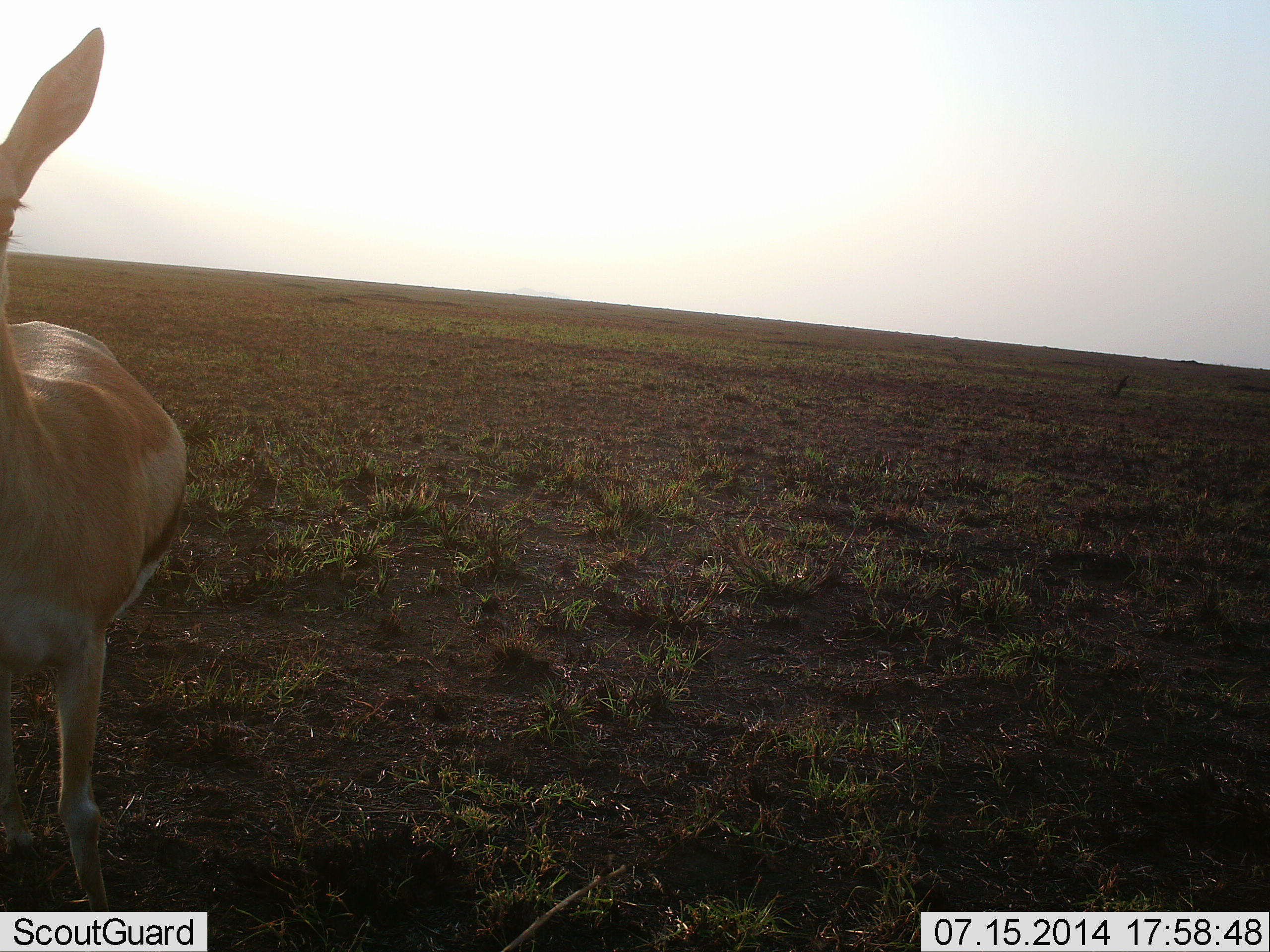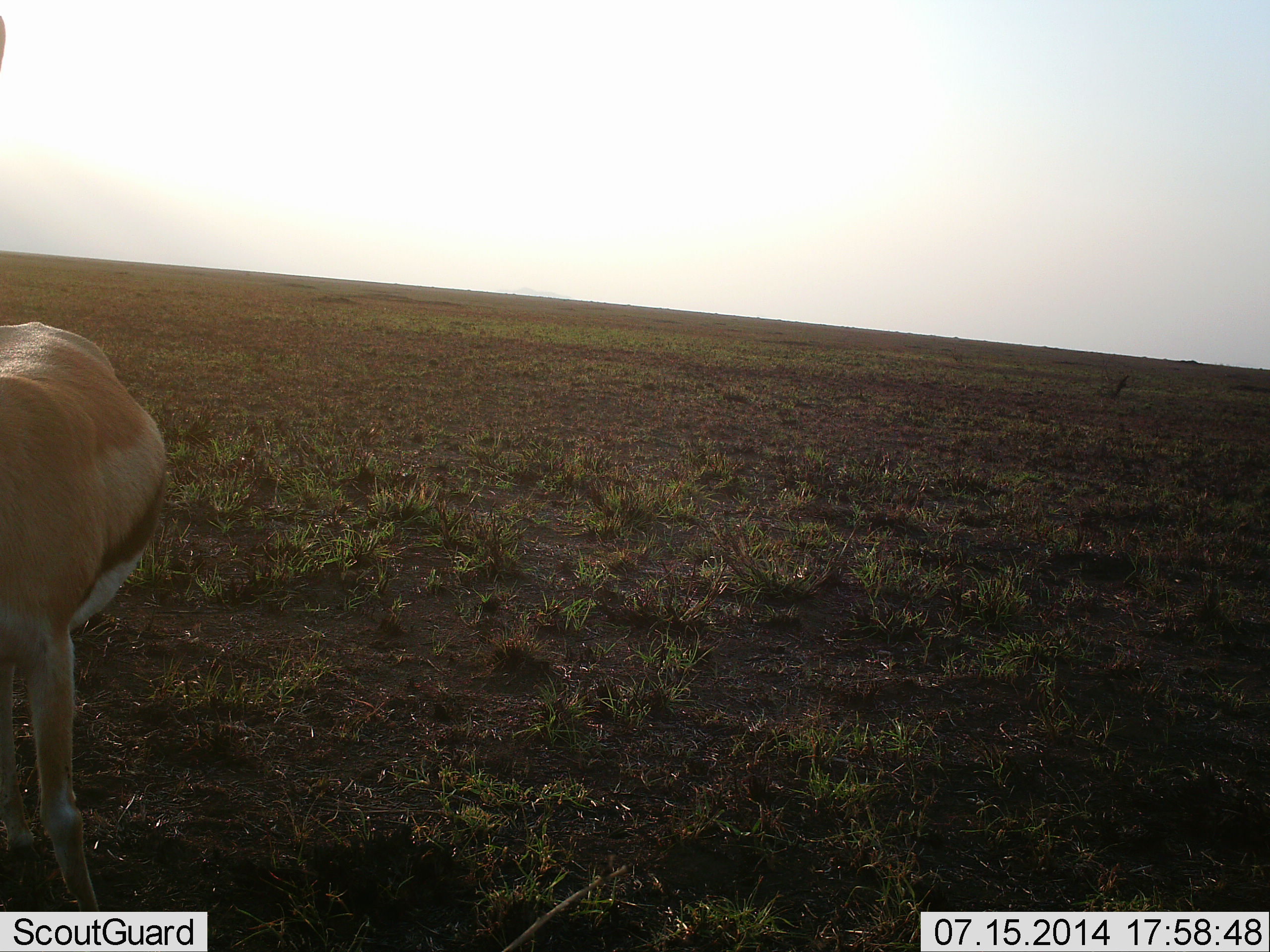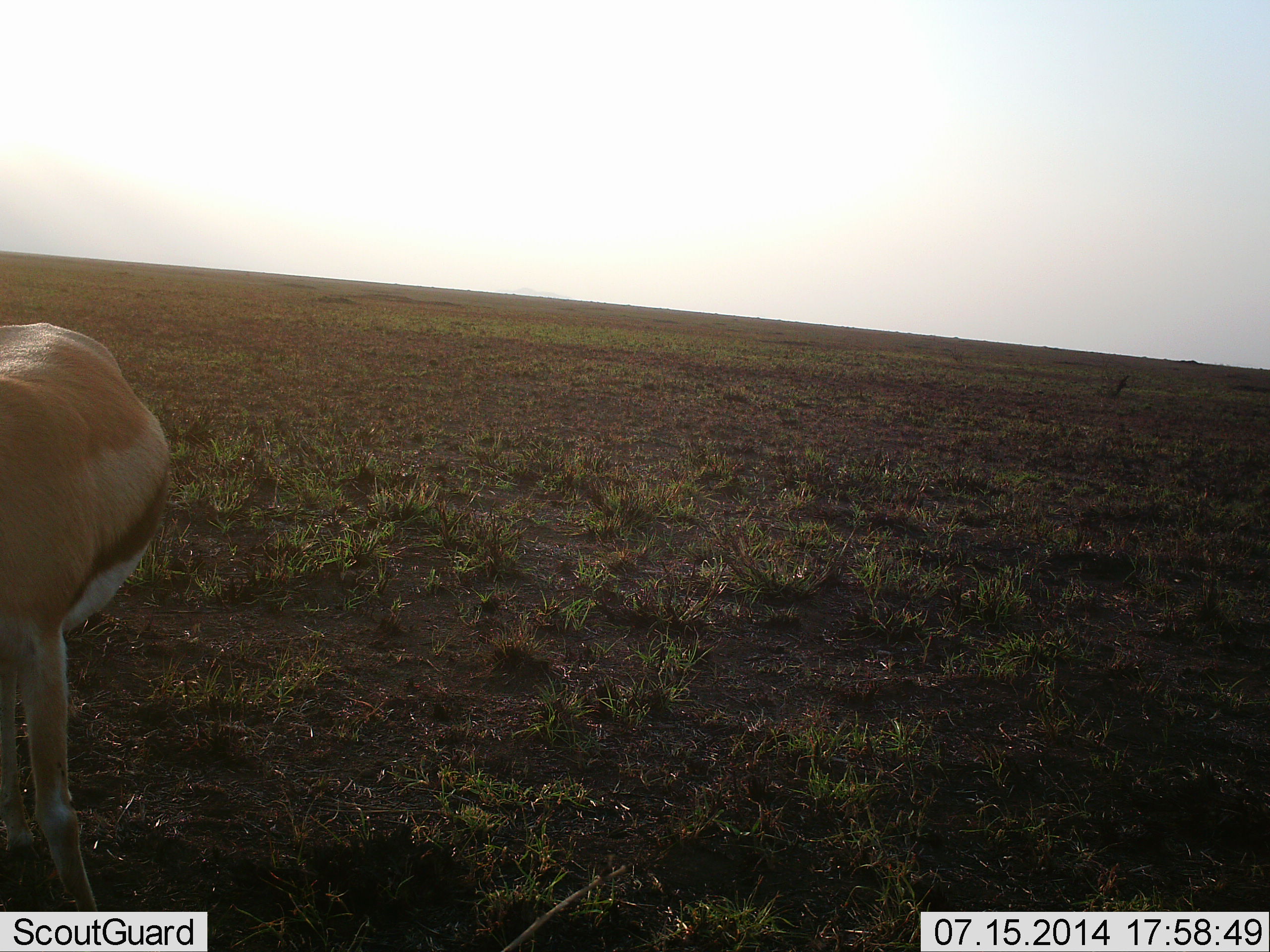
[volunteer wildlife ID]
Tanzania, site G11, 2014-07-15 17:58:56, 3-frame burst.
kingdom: Animalia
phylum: Chordata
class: Mammalia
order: Artiodactyla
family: Bovidae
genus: Eudorcas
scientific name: Eudorcas thomsonii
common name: thomson's gazelle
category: gazellethomsons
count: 1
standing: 80%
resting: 0%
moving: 20%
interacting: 0%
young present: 0%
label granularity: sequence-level